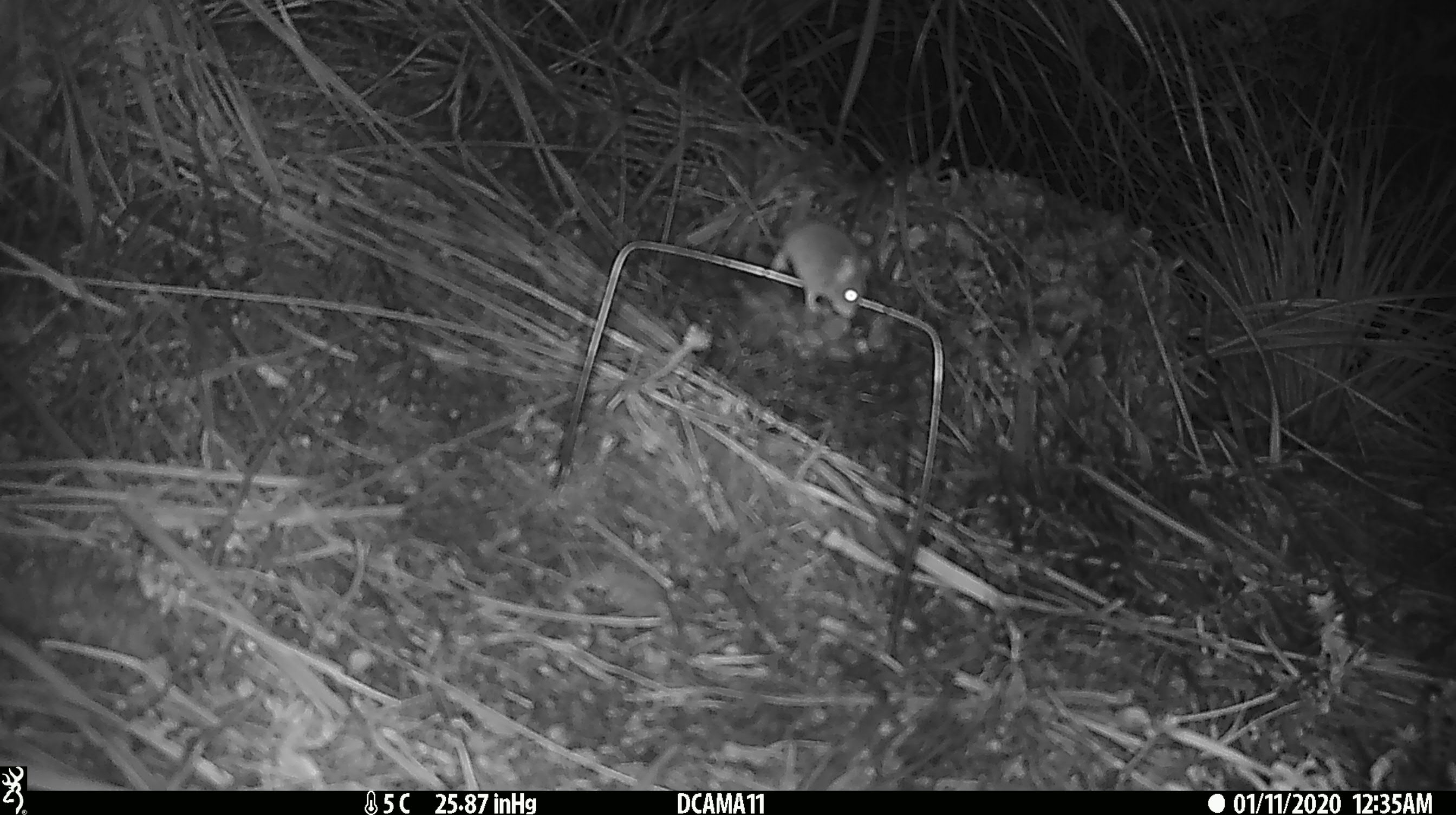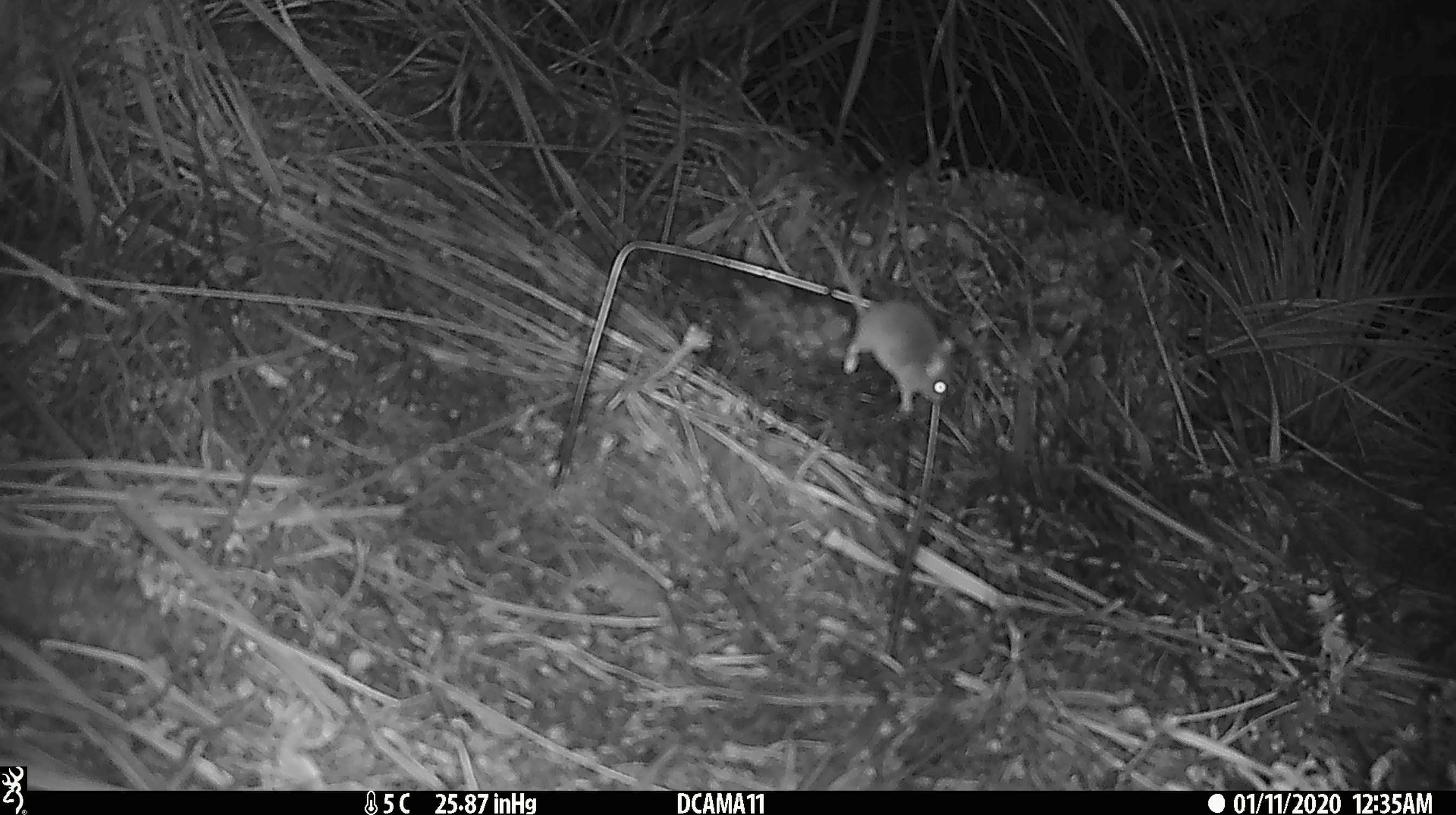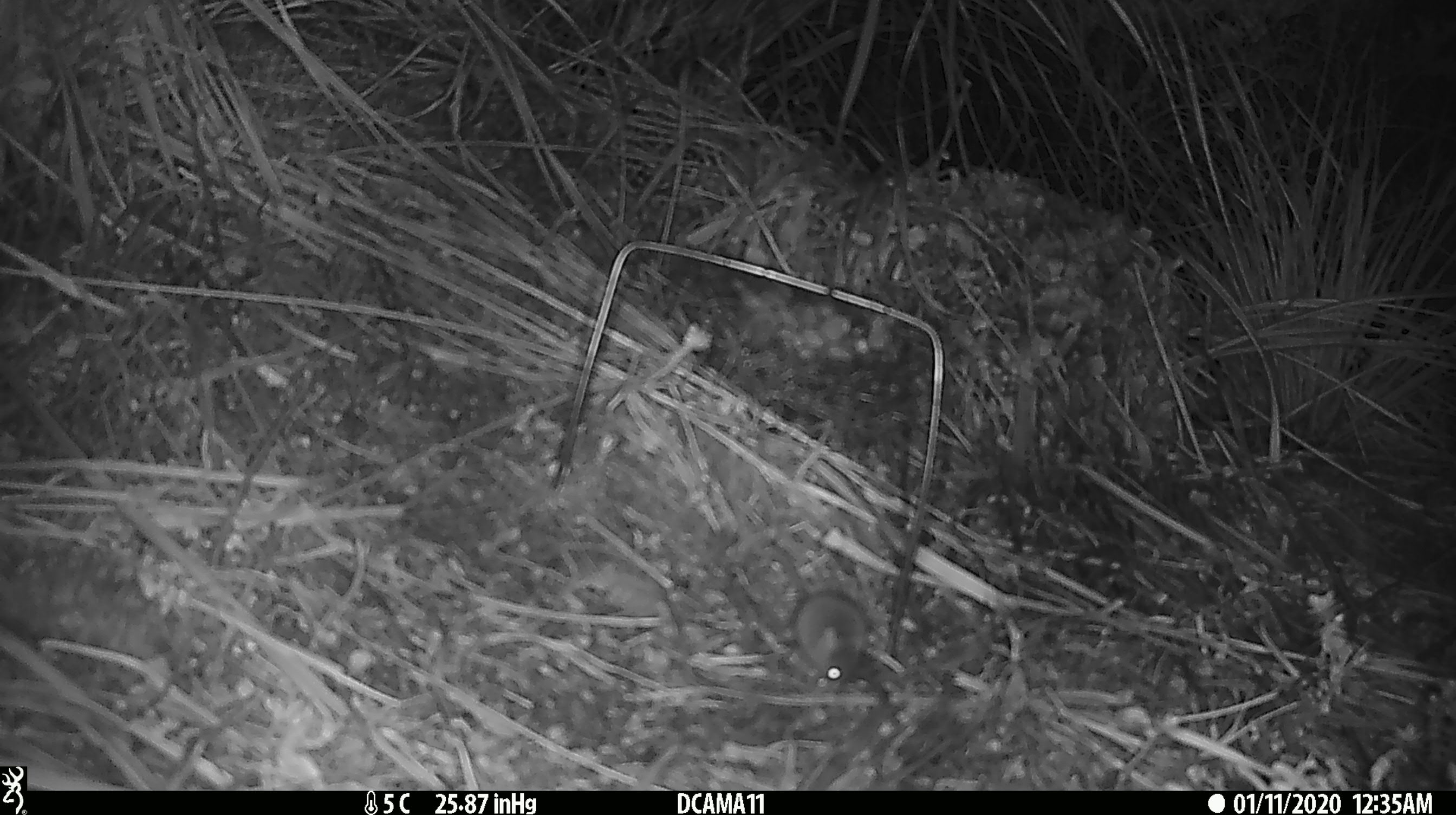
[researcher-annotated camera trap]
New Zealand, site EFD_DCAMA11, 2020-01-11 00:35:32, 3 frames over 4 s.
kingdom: Animalia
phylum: Chordata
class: Mammalia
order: Rodentia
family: Muridae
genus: Mus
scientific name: Mus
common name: mouse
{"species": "mouse (Mus)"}